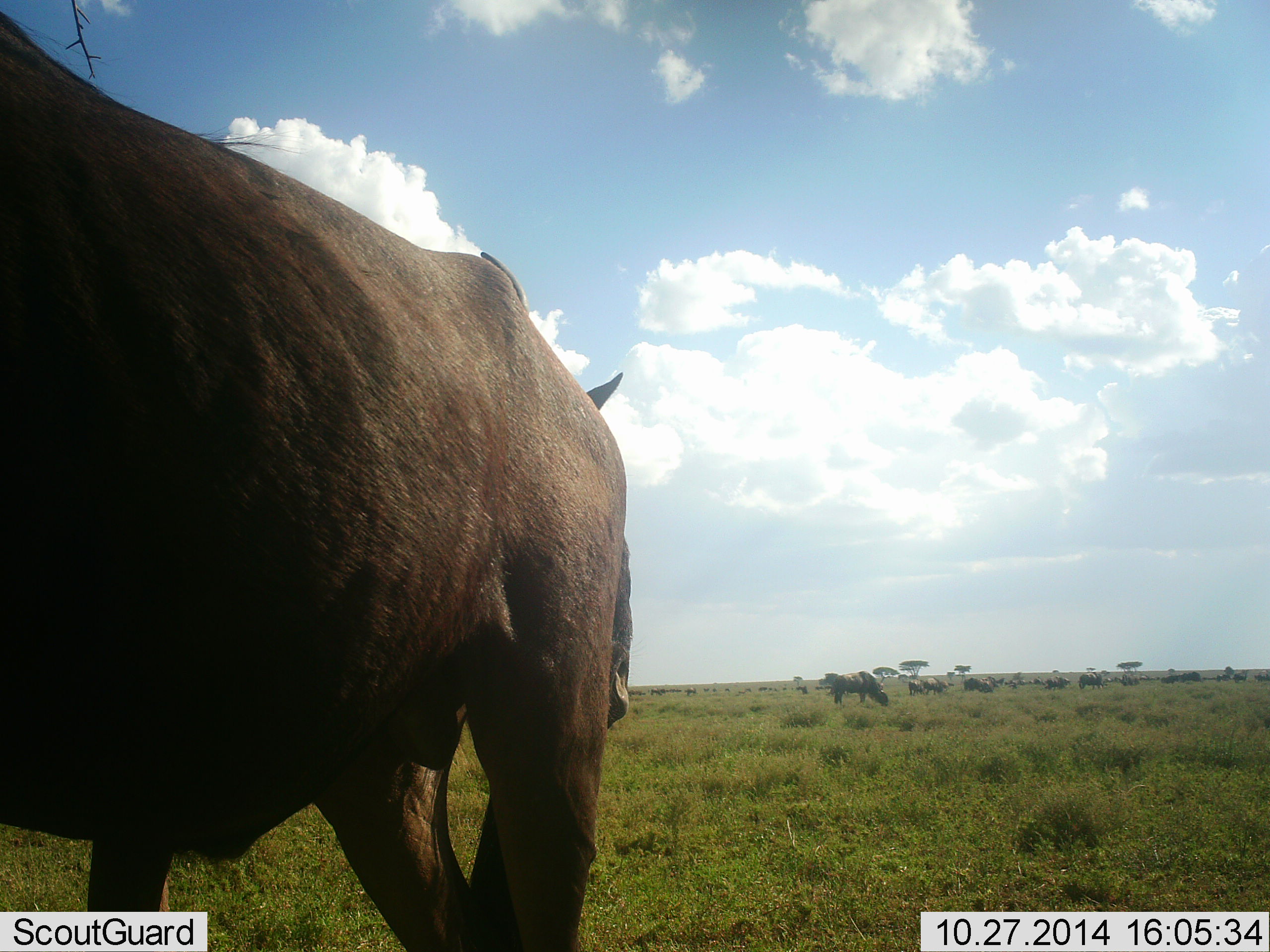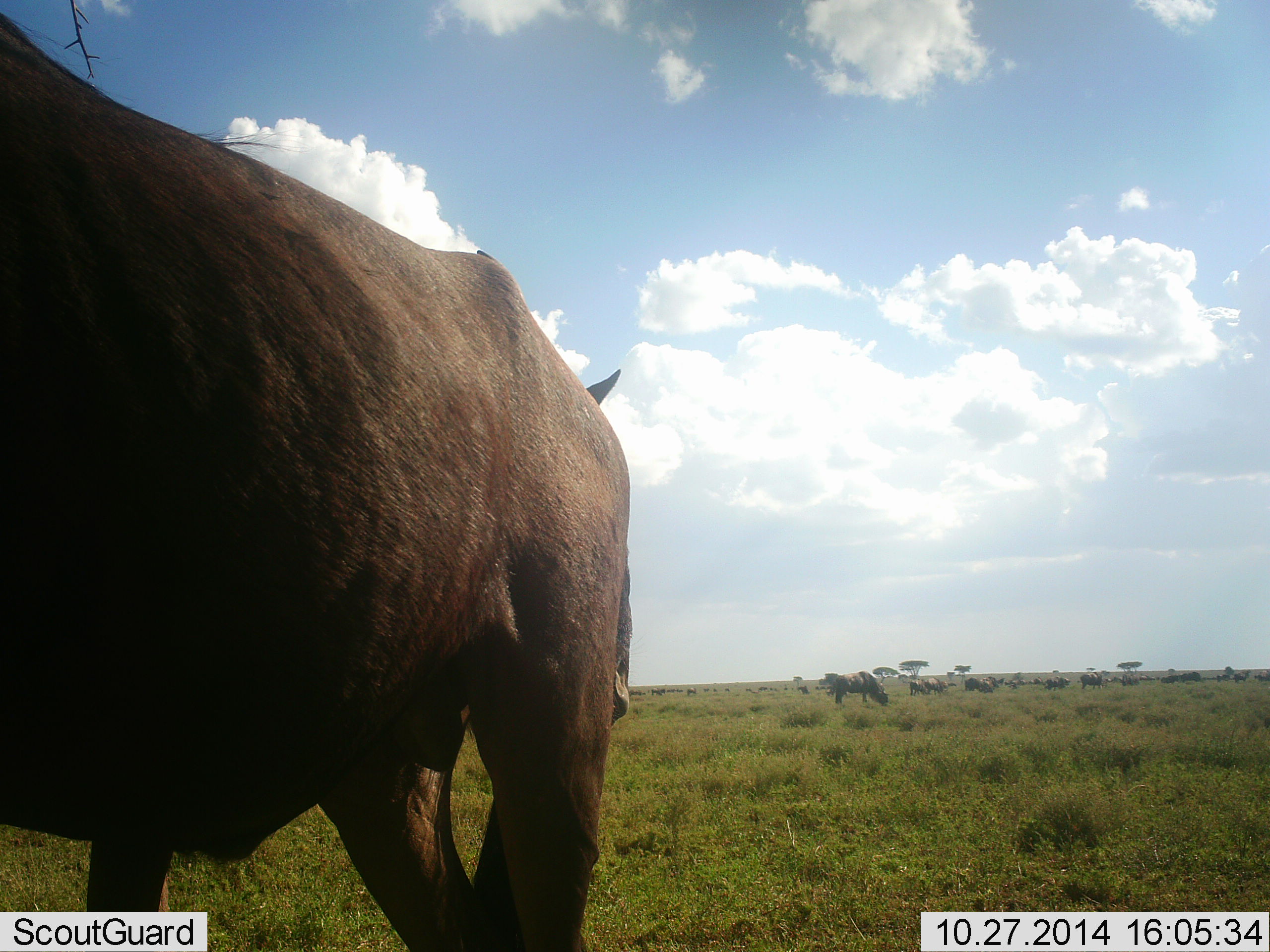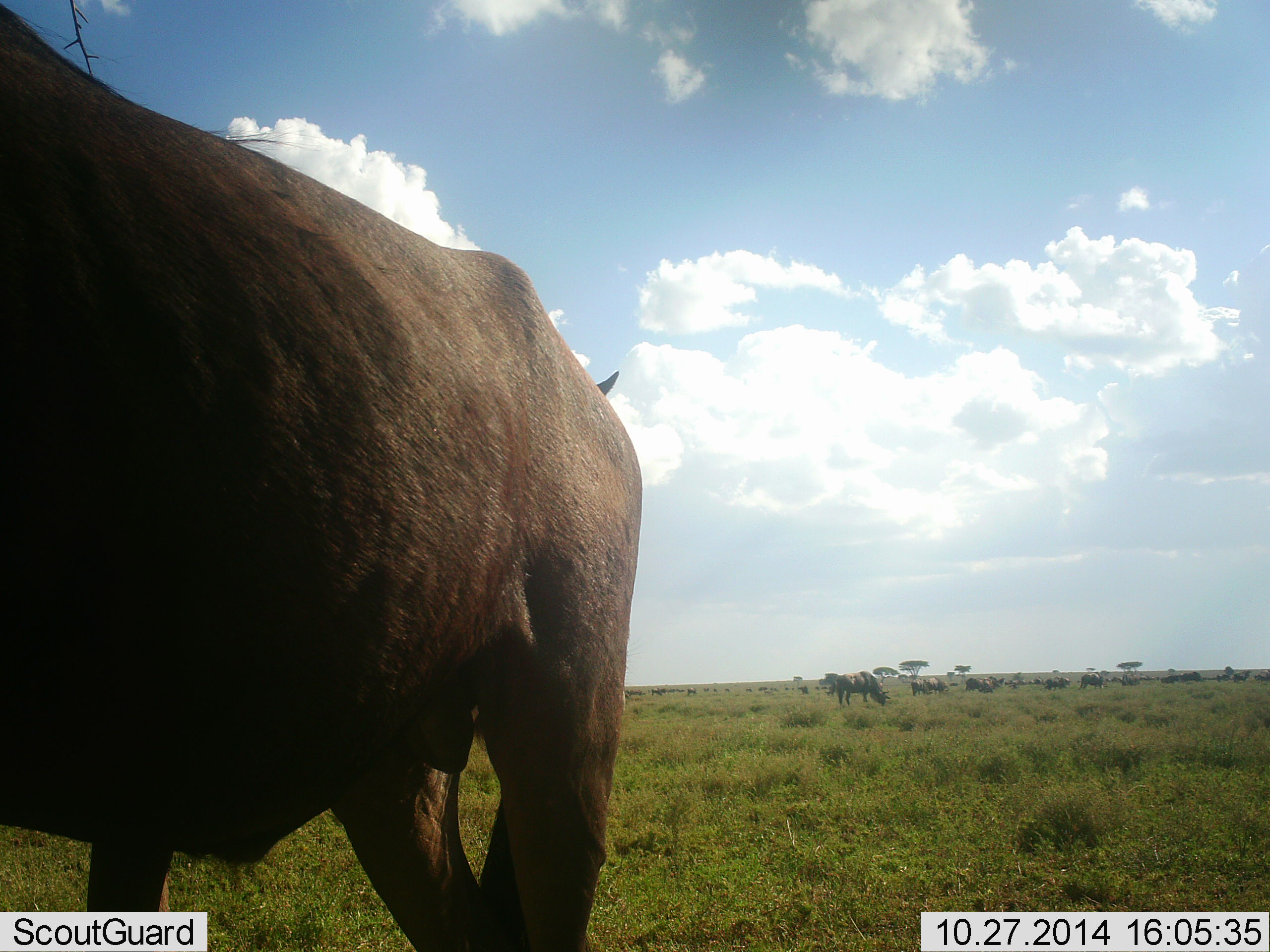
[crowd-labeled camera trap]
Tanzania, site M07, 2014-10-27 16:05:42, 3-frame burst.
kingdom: Animalia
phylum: Chordata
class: Mammalia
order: Artiodactyla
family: Bovidae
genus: Connochaetes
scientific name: Connochaetes taurinus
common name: blue wildebeest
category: wildebeest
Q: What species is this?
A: Wildebeest (blue wildebeest) (Connochaetes taurinus).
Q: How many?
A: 11-50.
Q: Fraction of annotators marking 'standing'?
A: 90%.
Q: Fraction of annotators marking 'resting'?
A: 0%.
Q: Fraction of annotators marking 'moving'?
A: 10%.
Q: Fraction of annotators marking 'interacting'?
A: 0%.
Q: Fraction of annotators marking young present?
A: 0%.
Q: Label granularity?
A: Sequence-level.